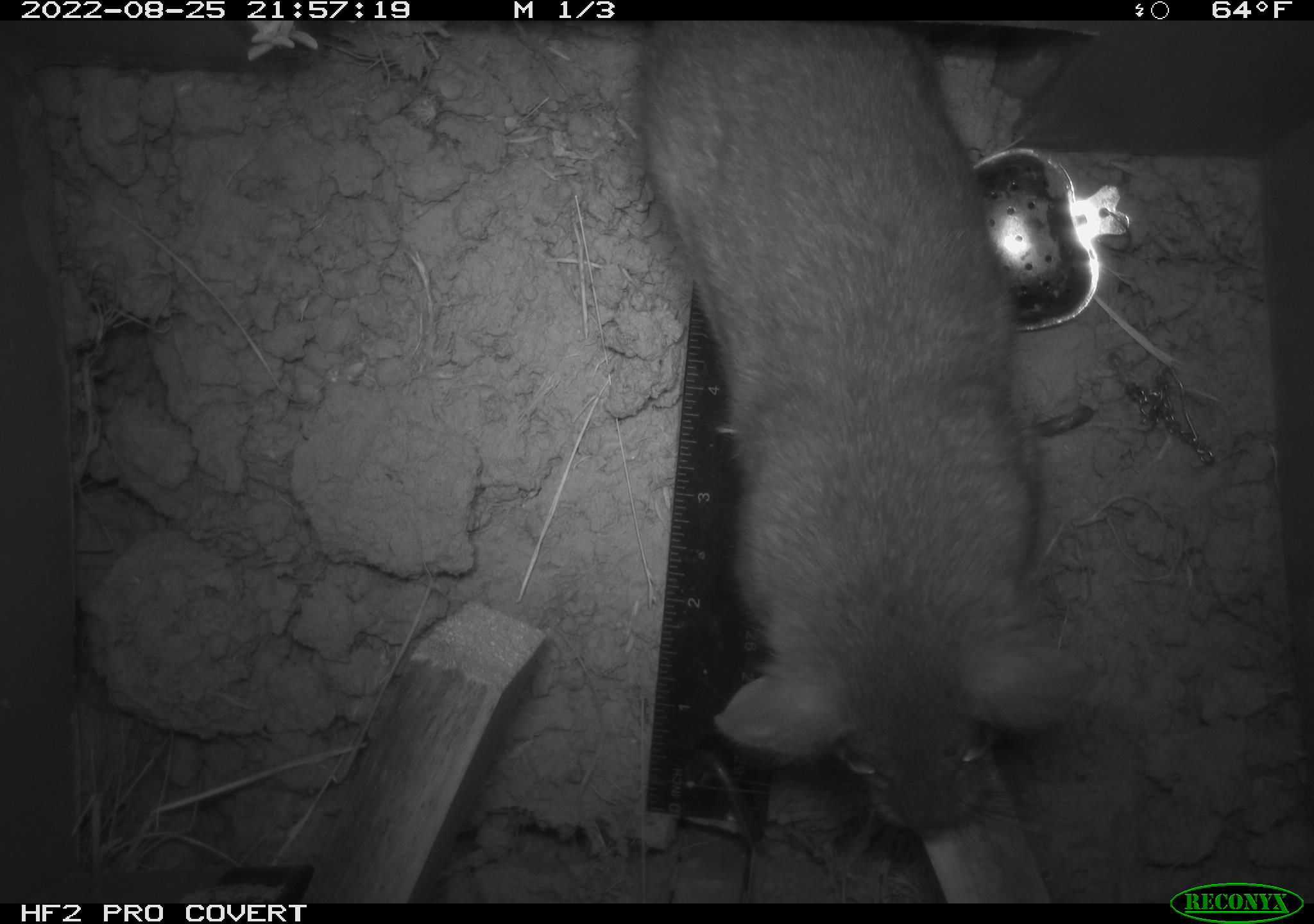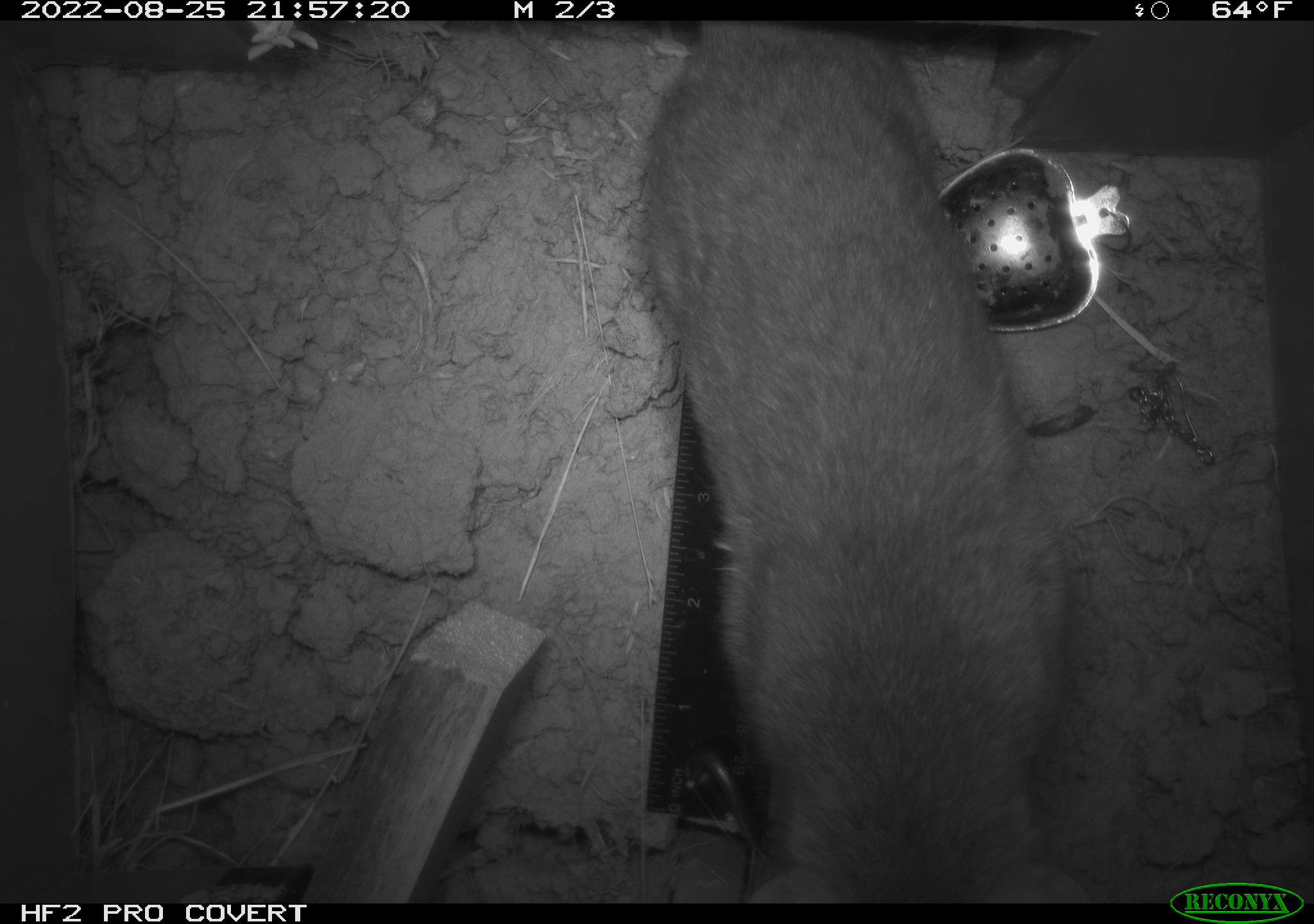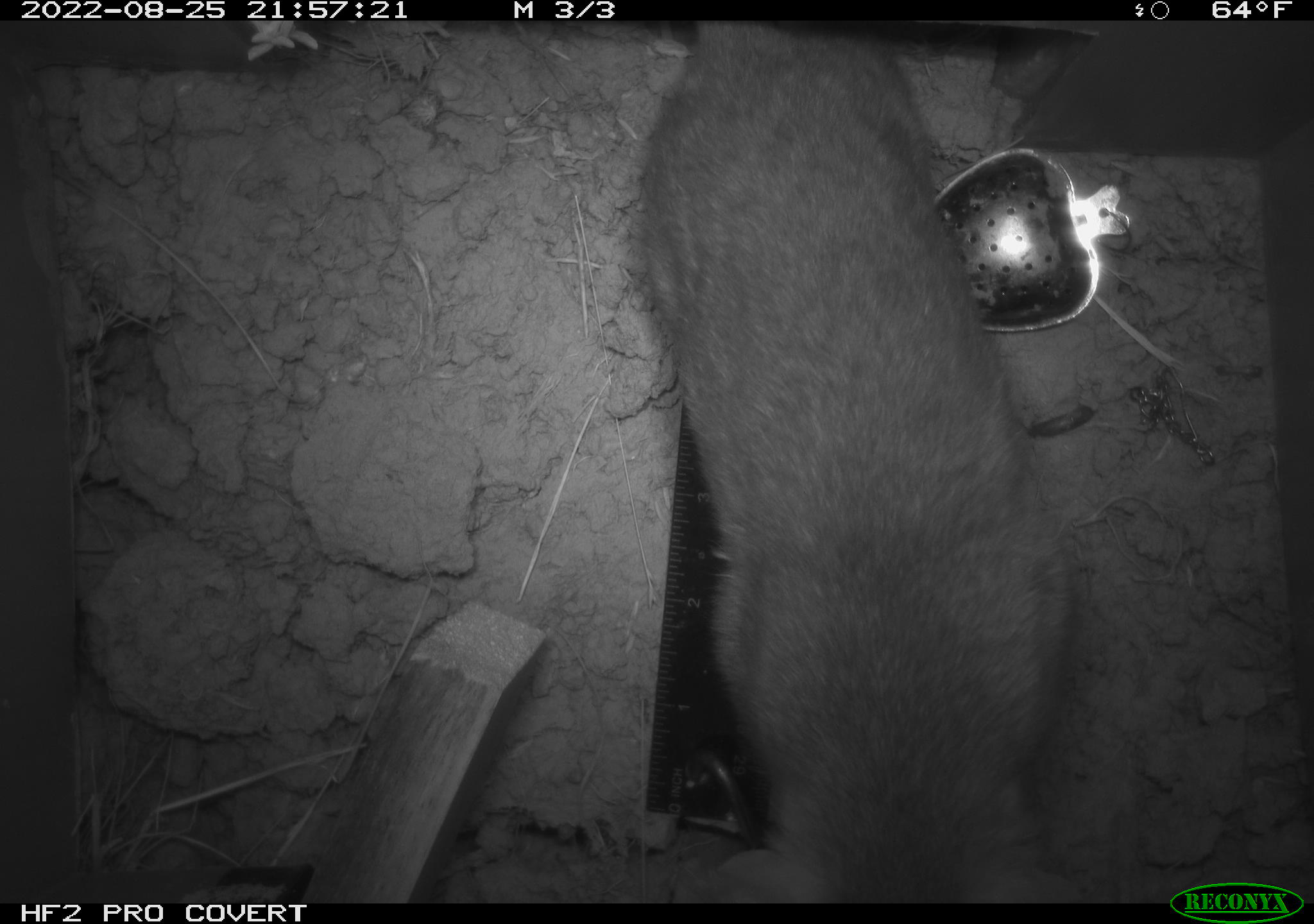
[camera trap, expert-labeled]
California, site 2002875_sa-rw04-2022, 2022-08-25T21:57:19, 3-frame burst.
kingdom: Animalia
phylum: Chordata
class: Mammalia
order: Rodentia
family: Cricetidae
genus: Neotoma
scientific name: Neotoma fuscipes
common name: dusky-footed woodrat